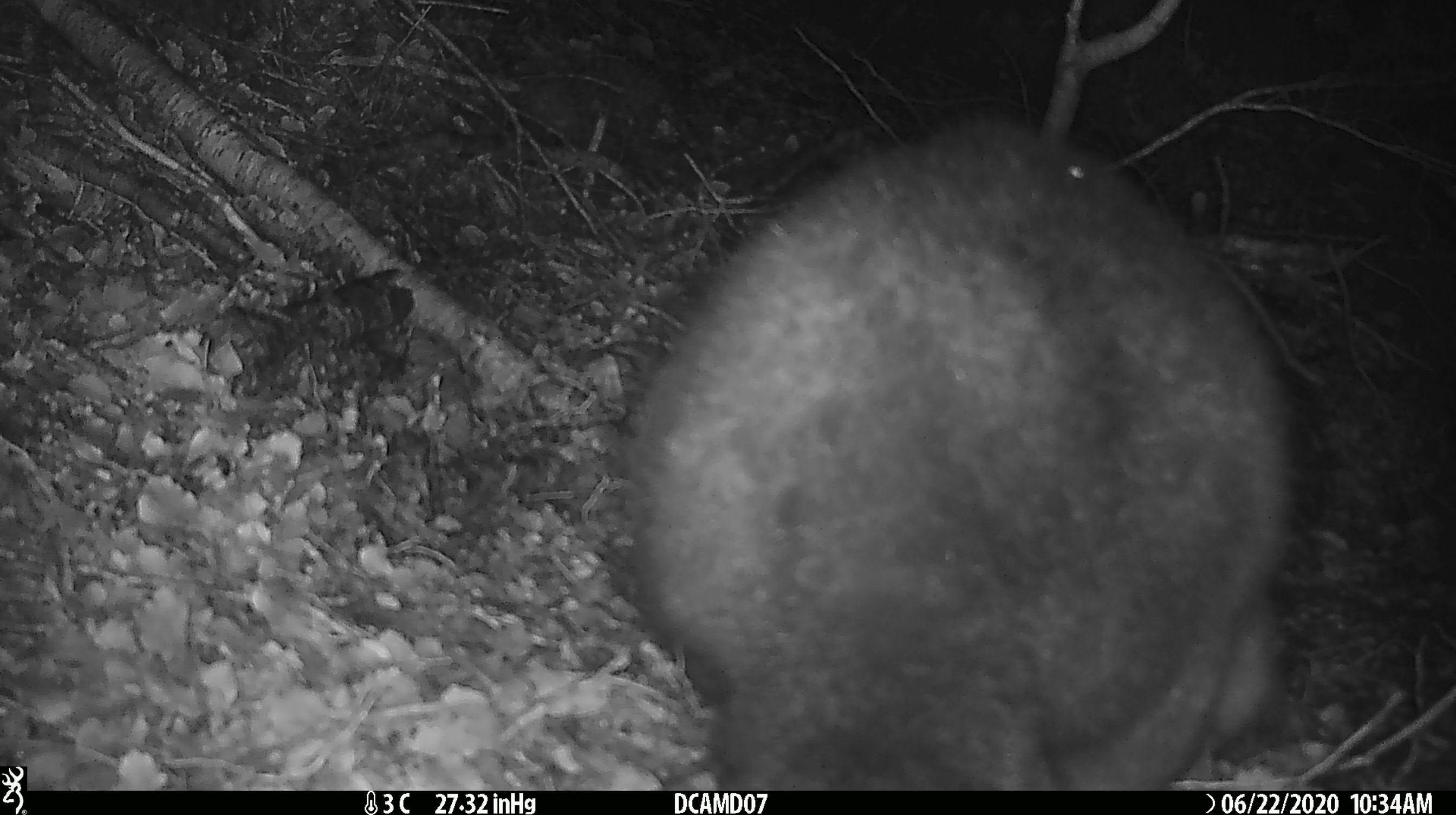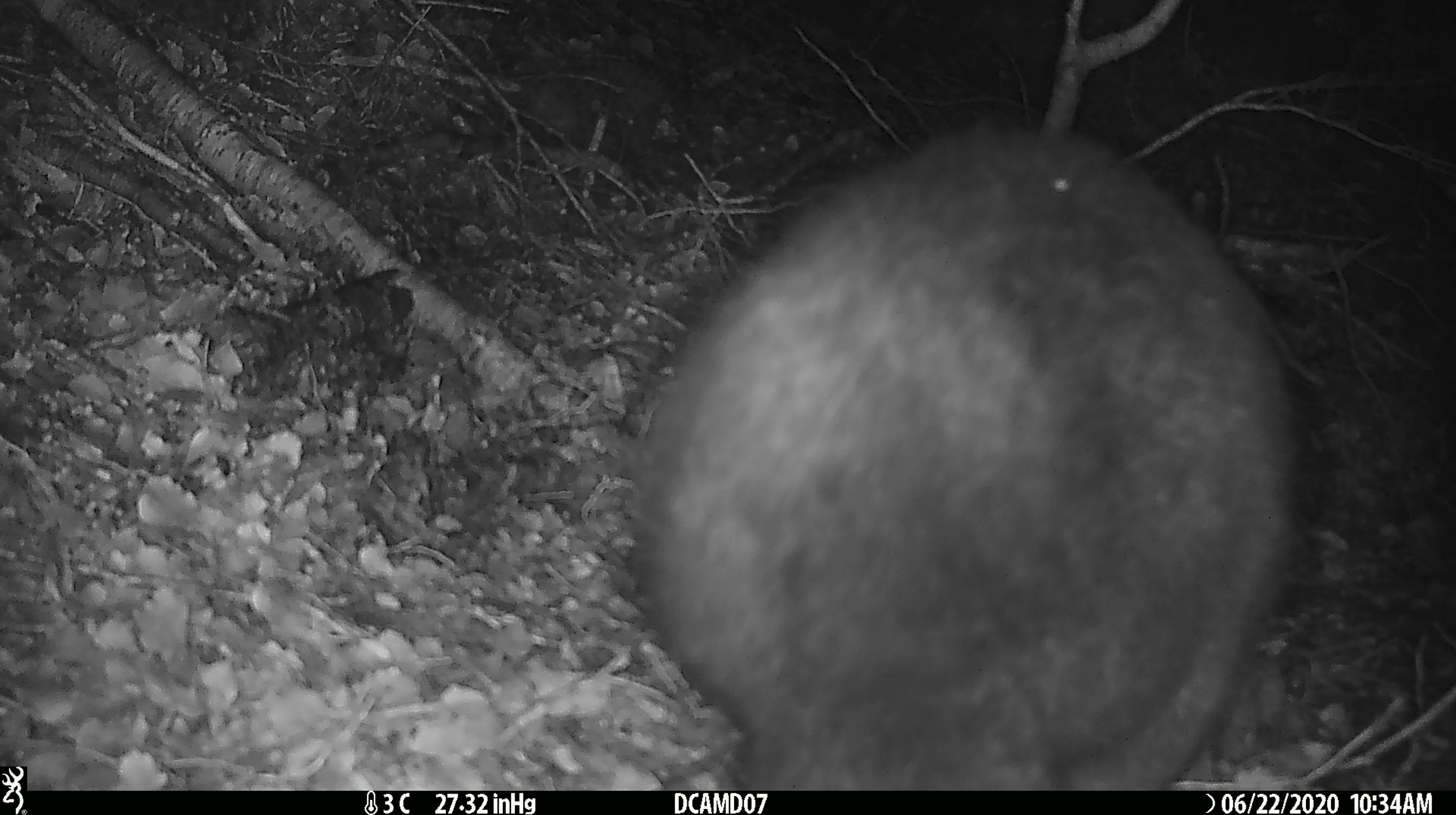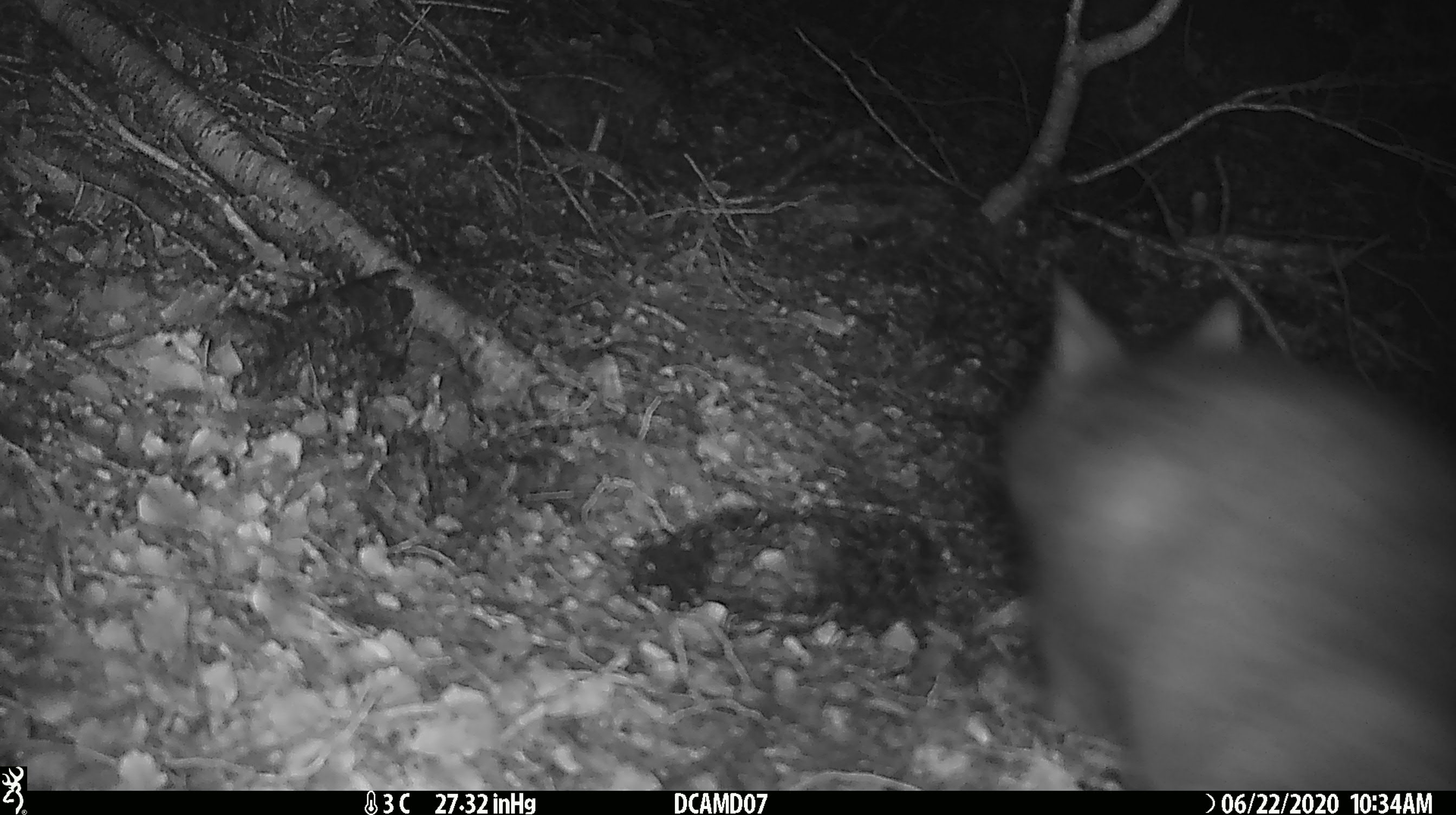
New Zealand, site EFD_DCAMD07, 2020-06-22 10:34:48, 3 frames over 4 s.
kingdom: Animalia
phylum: Chordata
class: Mammalia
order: Diprotodontia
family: Phalangeridae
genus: Trichosurus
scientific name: Trichosurus vulpecula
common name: common brushtail possum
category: possum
Possum (common brushtail possum) (Trichosurus vulpecula).